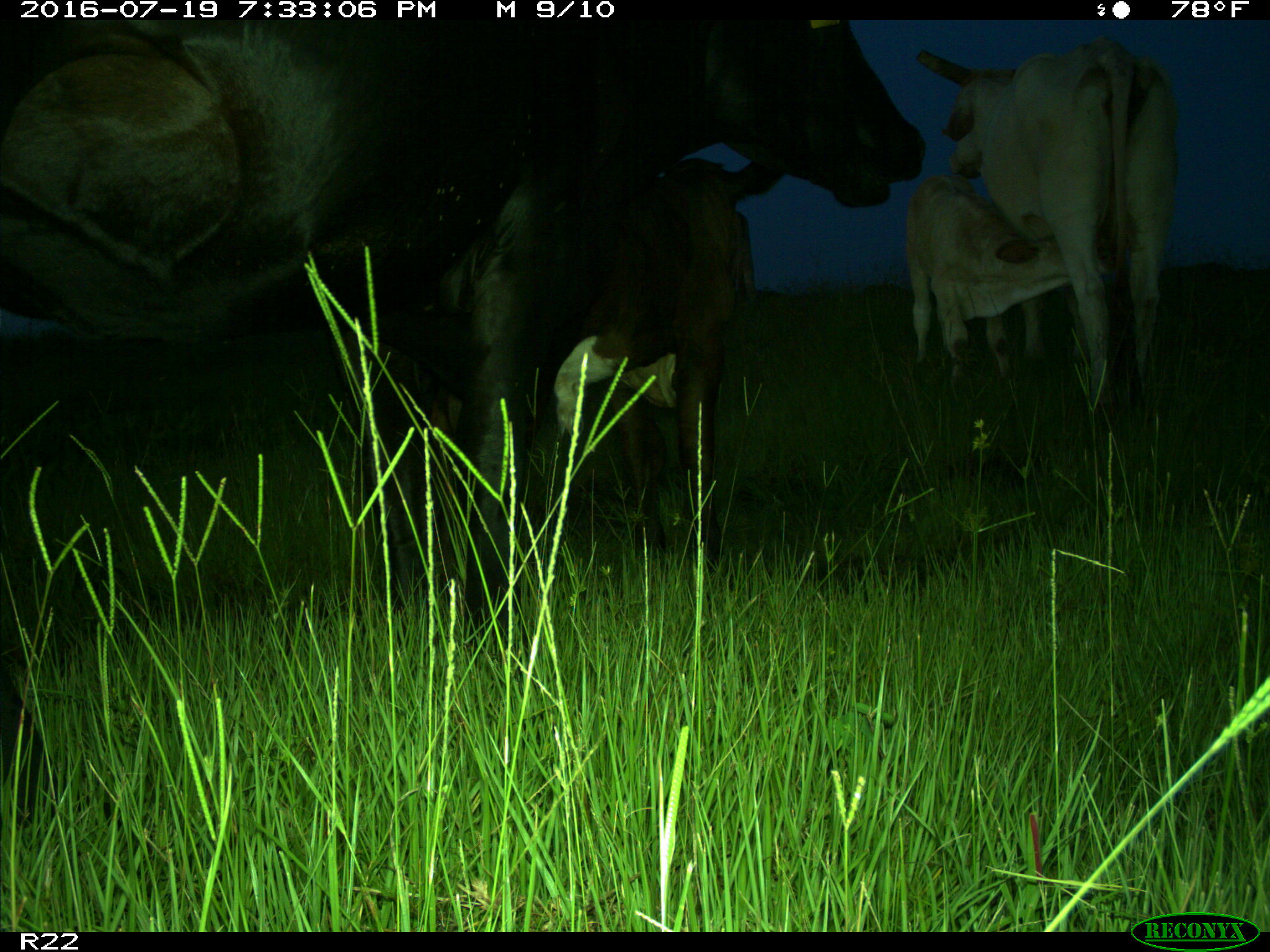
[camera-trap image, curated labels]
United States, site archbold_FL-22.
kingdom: Animalia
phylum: Chordata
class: Mammalia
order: Artiodactyla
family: Bovidae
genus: Bos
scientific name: Bos taurus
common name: domestic cow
Bos taurus (domestic cow).